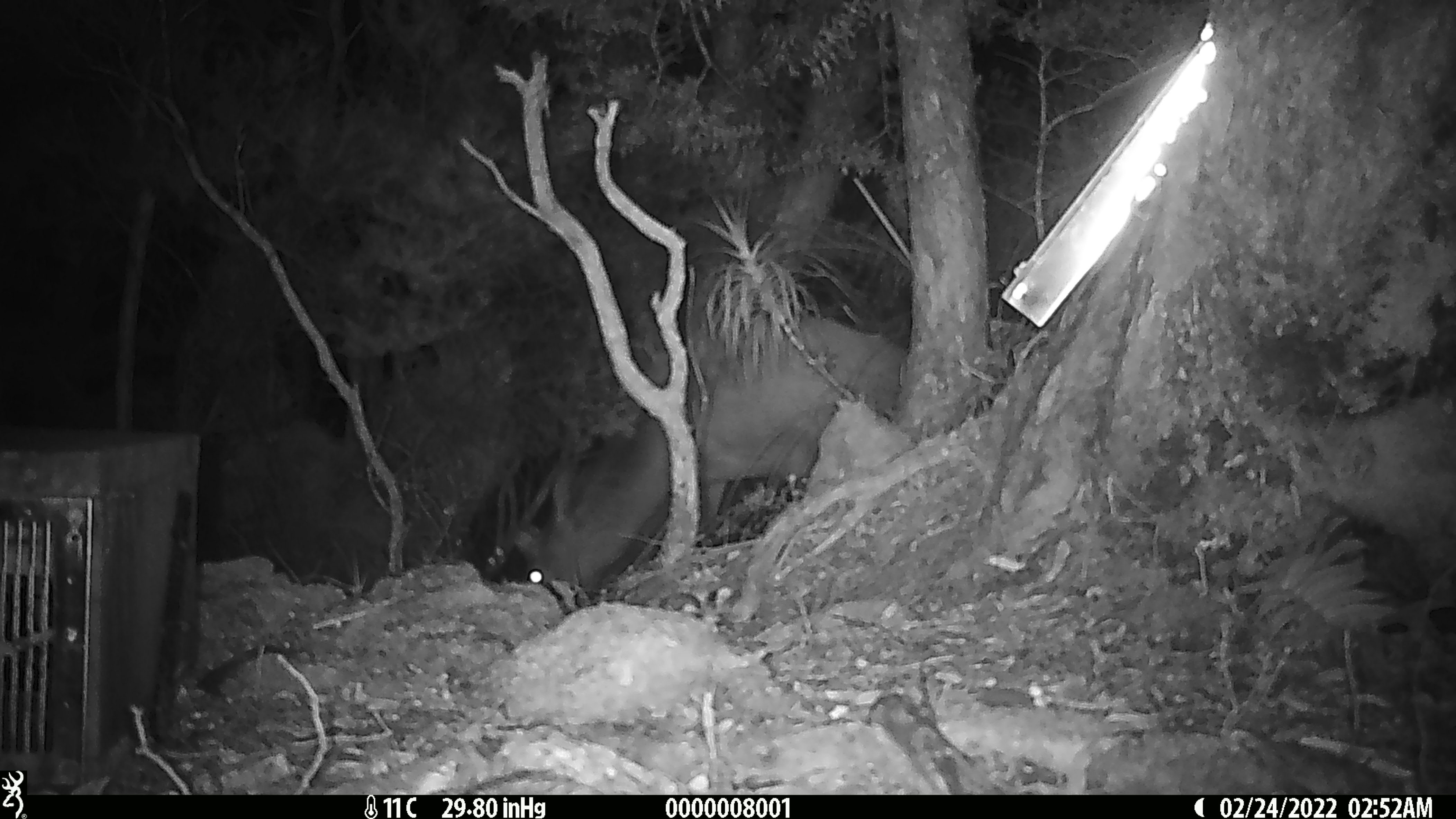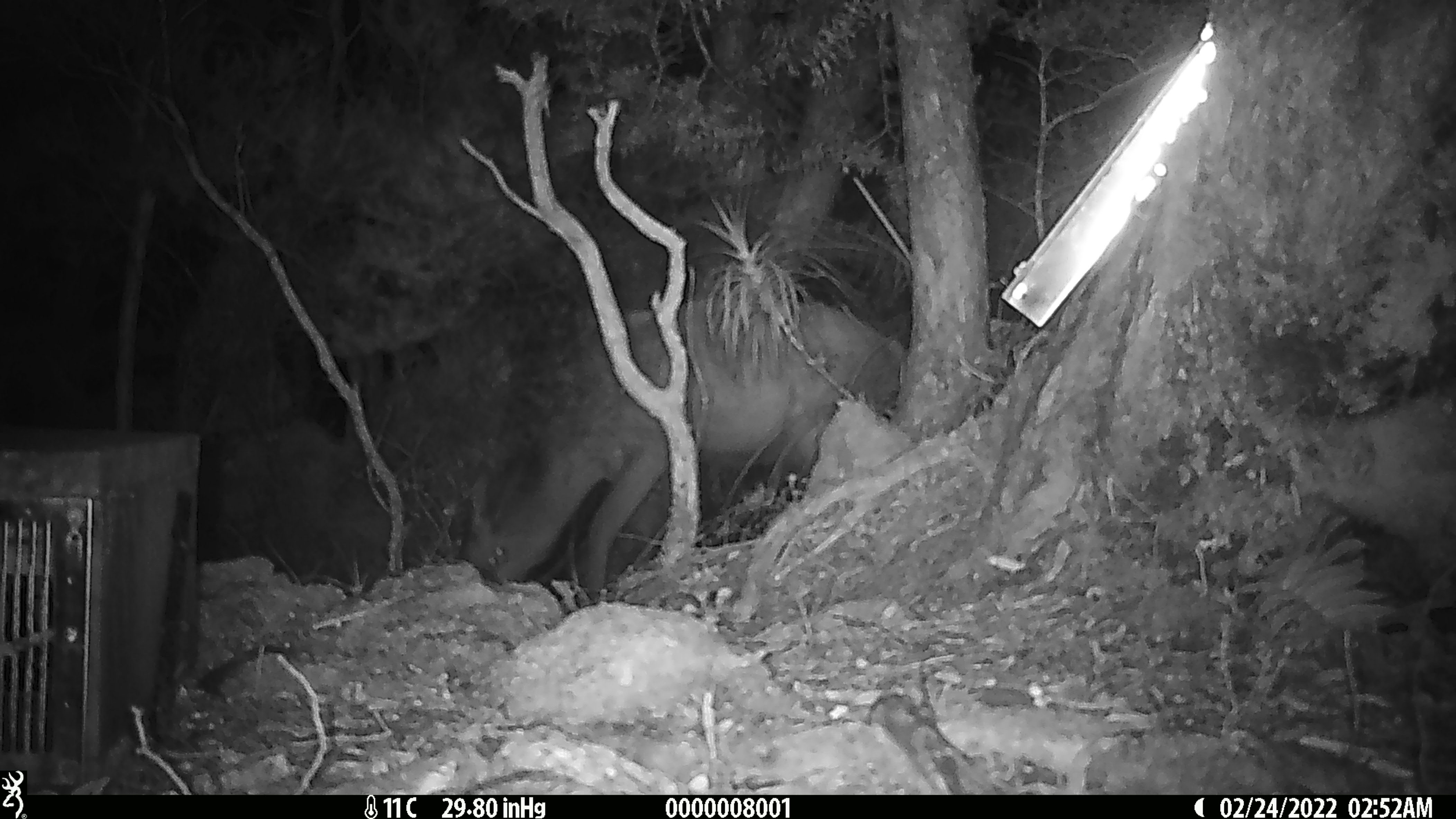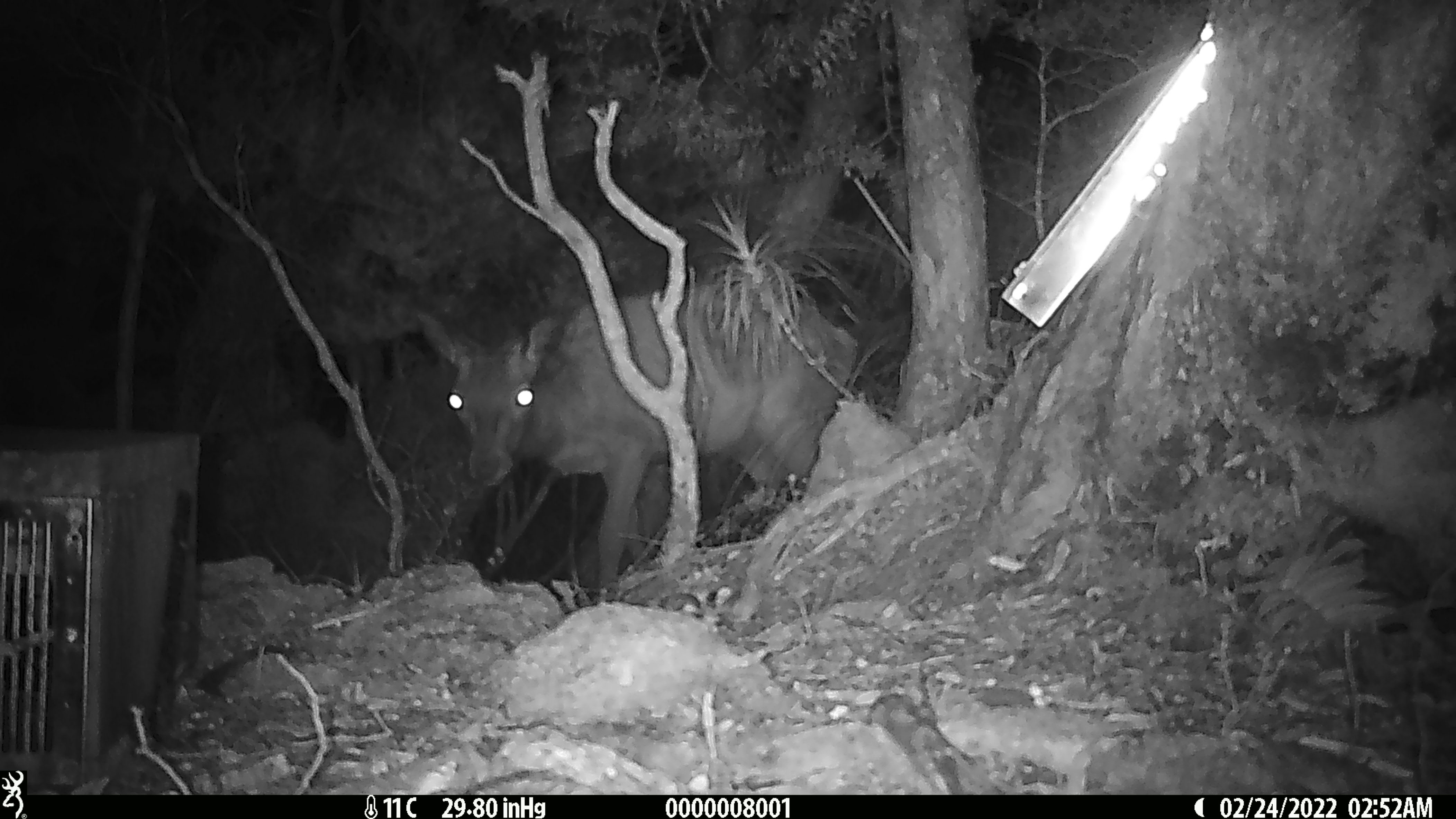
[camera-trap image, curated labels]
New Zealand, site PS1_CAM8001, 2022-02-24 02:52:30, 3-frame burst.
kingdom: Animalia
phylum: Chordata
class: Mammalia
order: Artiodactyla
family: Cervidae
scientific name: Cervidae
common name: deer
Deer (Cervidae).